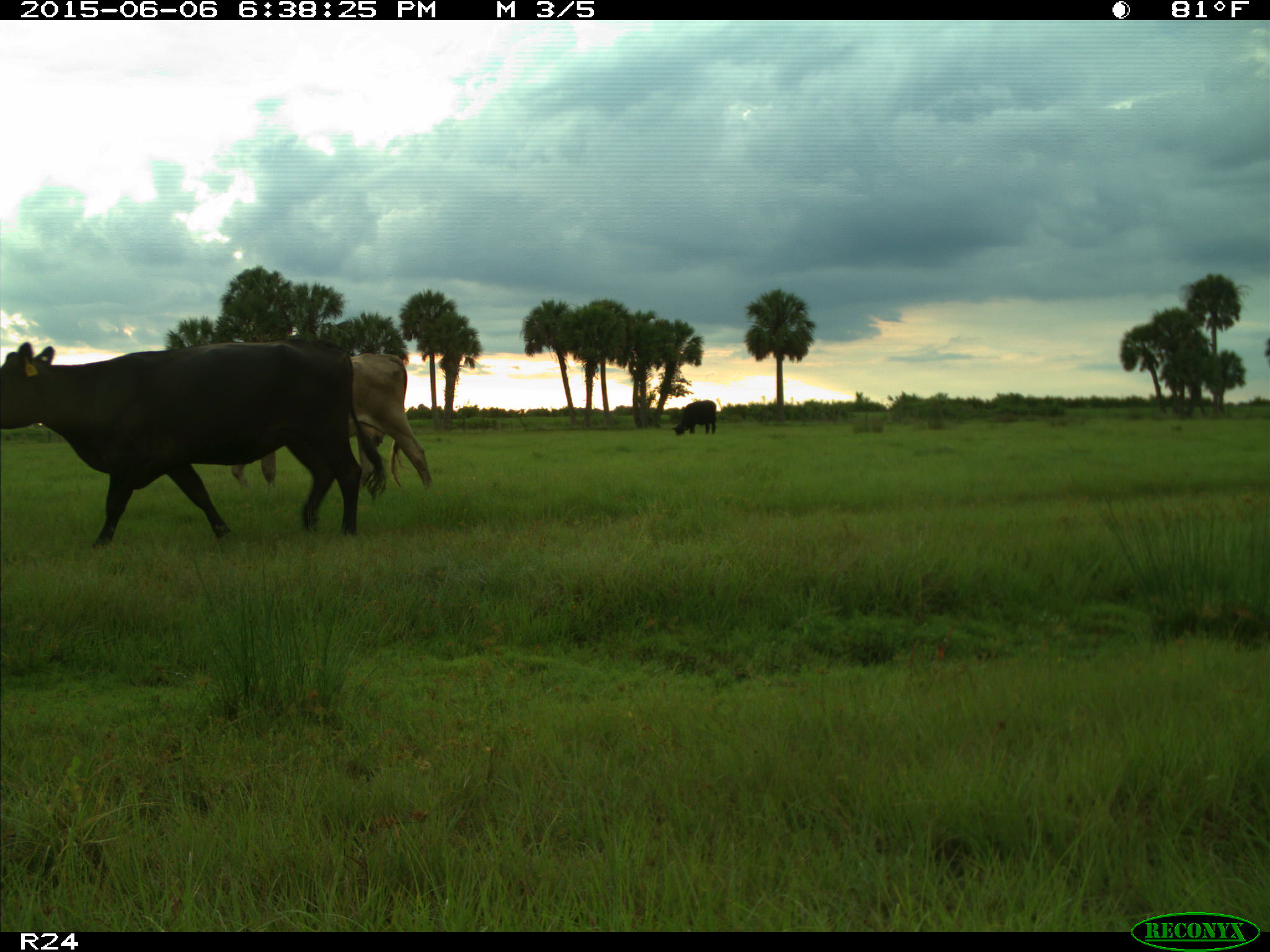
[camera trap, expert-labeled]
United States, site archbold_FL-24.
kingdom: Animalia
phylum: Chordata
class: Mammalia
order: Artiodactyla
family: Bovidae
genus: Bos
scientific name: Bos taurus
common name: domestic cow